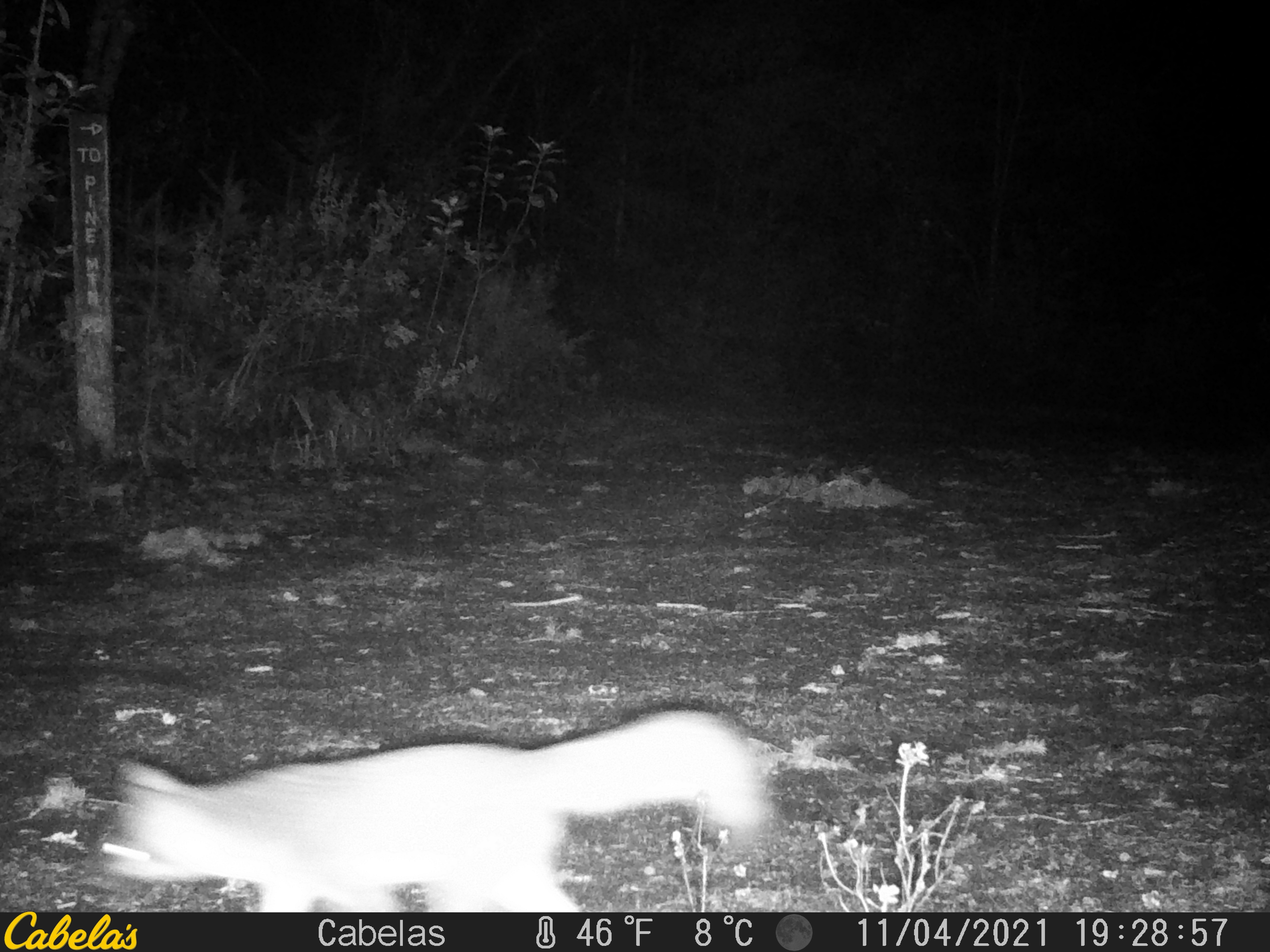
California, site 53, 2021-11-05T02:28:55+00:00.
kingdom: Animalia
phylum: Chordata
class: Mammalia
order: Carnivora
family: Canidae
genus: Urocyon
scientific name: Urocyon cinereoargenteus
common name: gray fox